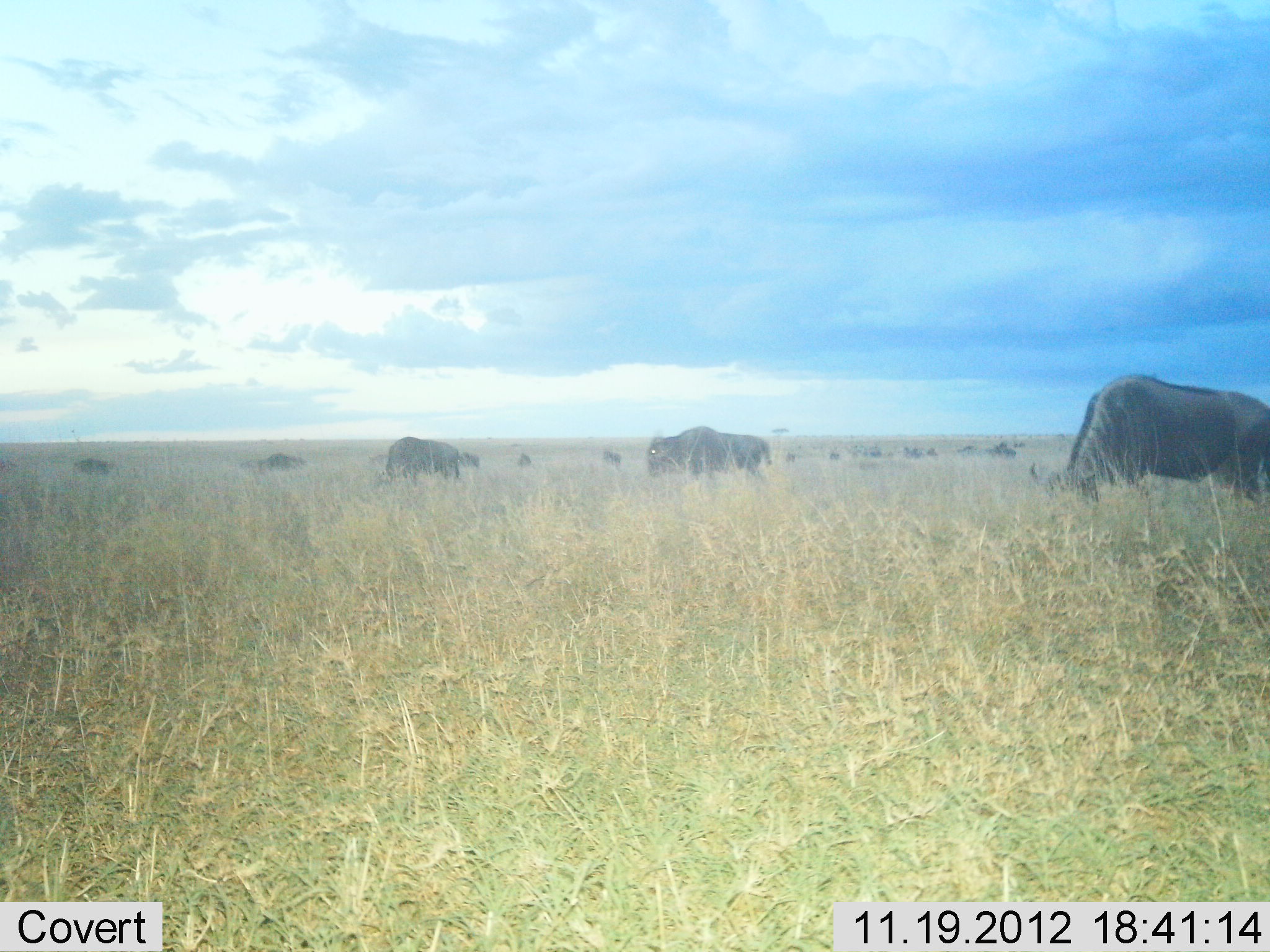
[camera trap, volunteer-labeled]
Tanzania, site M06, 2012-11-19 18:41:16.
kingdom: Animalia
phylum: Chordata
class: Mammalia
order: Artiodactyla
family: Bovidae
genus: Connochaetes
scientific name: Connochaetes taurinus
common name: blue wildebeest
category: wildebeest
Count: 11-50.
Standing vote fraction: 60%.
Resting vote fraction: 0%.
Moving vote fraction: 0%.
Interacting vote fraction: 0%.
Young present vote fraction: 0%.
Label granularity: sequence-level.